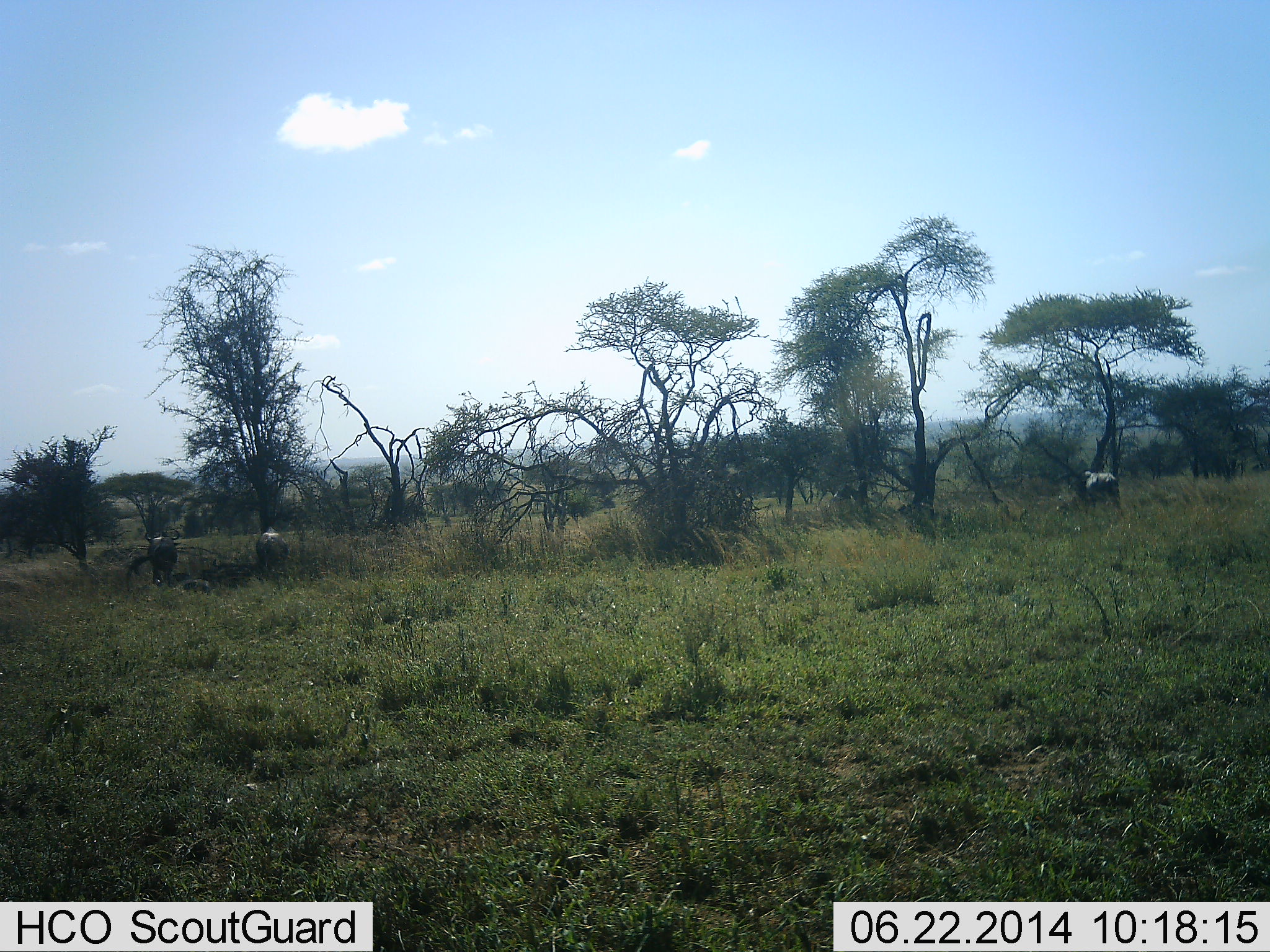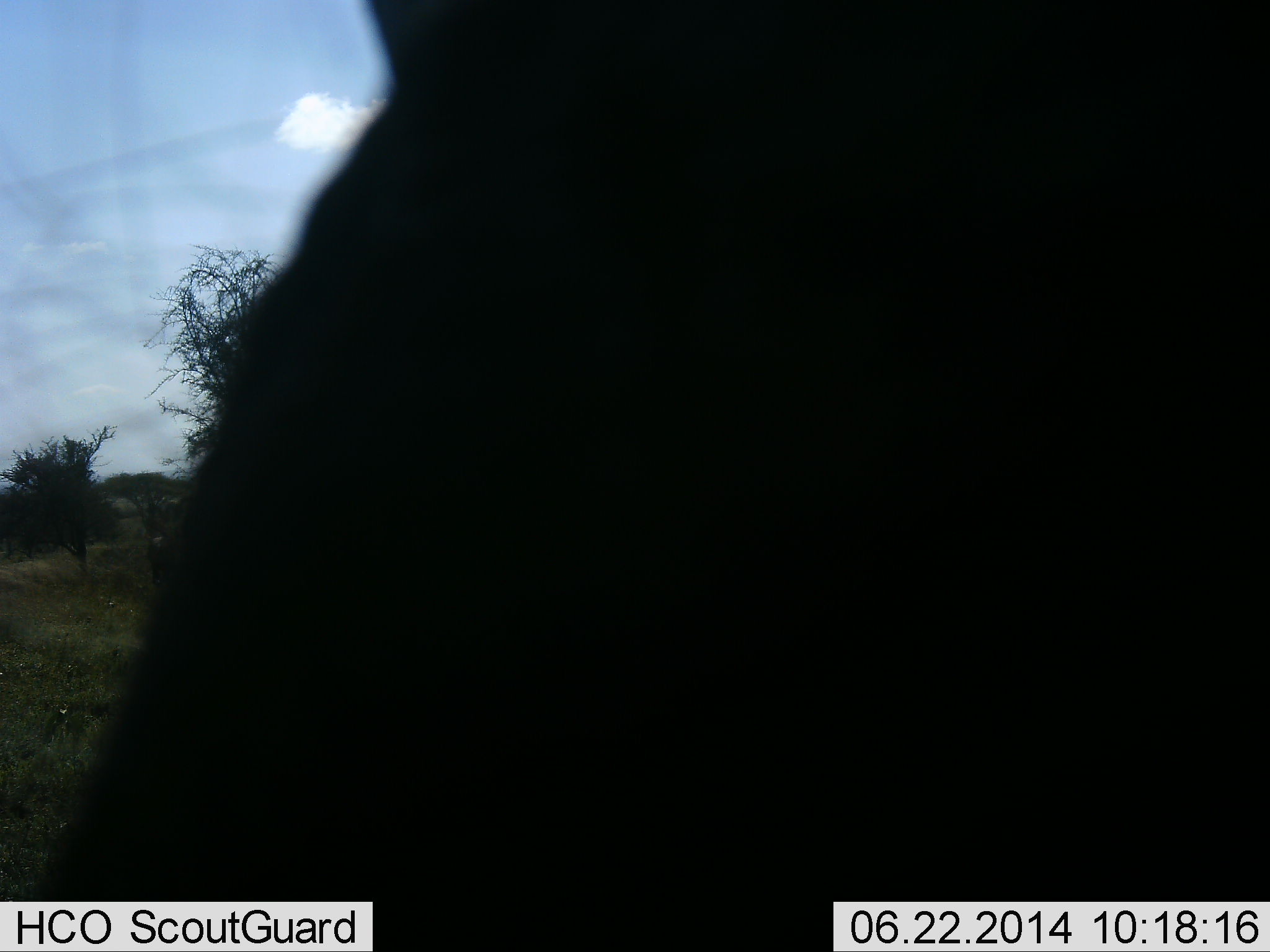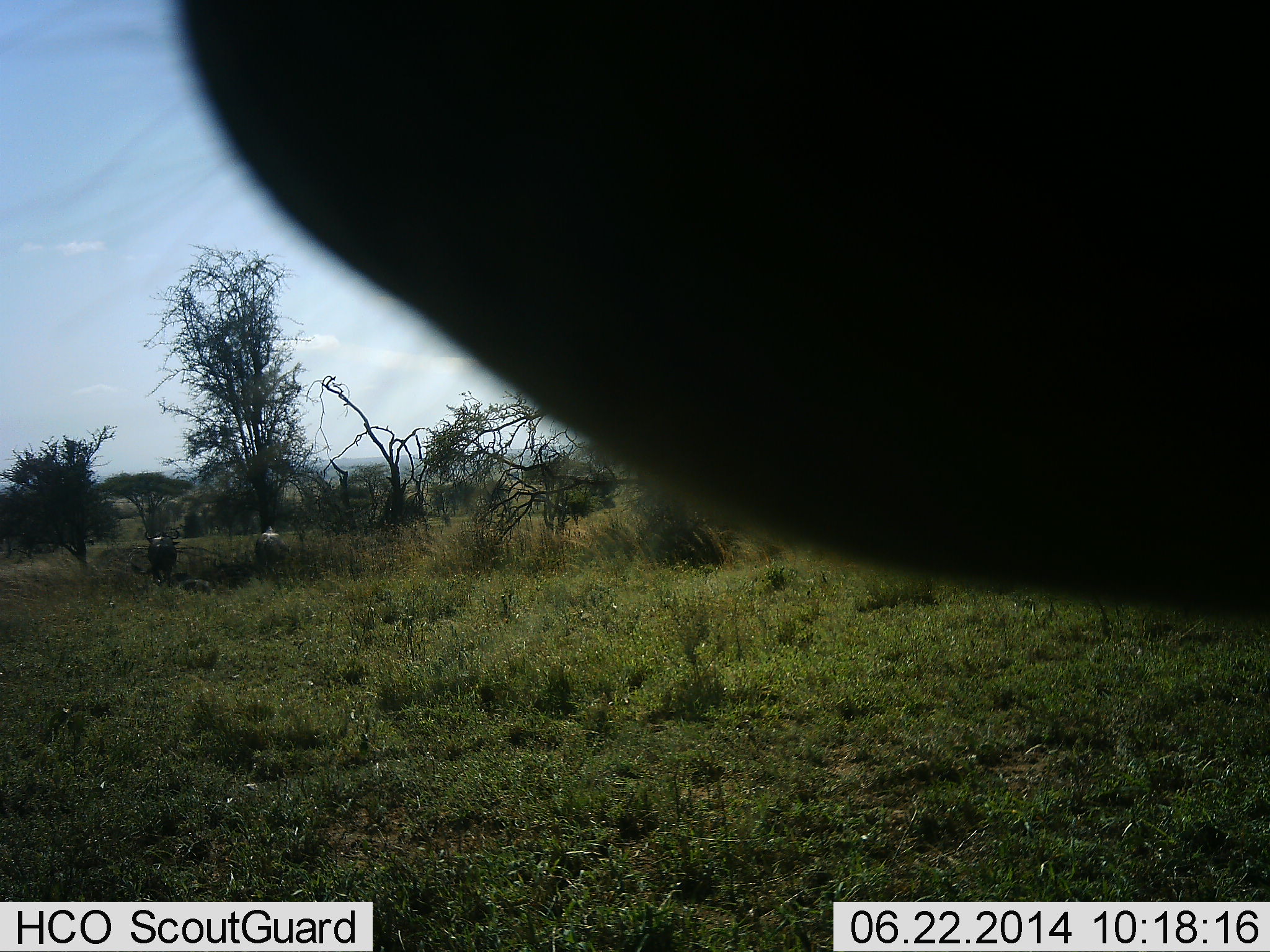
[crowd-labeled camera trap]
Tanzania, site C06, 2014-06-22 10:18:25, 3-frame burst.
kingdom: Animalia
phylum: Chordata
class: Mammalia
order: Artiodactyla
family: Bovidae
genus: Connochaetes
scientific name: Connochaetes taurinus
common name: blue wildebeest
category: wildebeest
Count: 4.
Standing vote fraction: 83%.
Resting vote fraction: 0%.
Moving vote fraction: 33%.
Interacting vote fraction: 0%.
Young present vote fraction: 0%.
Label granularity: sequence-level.